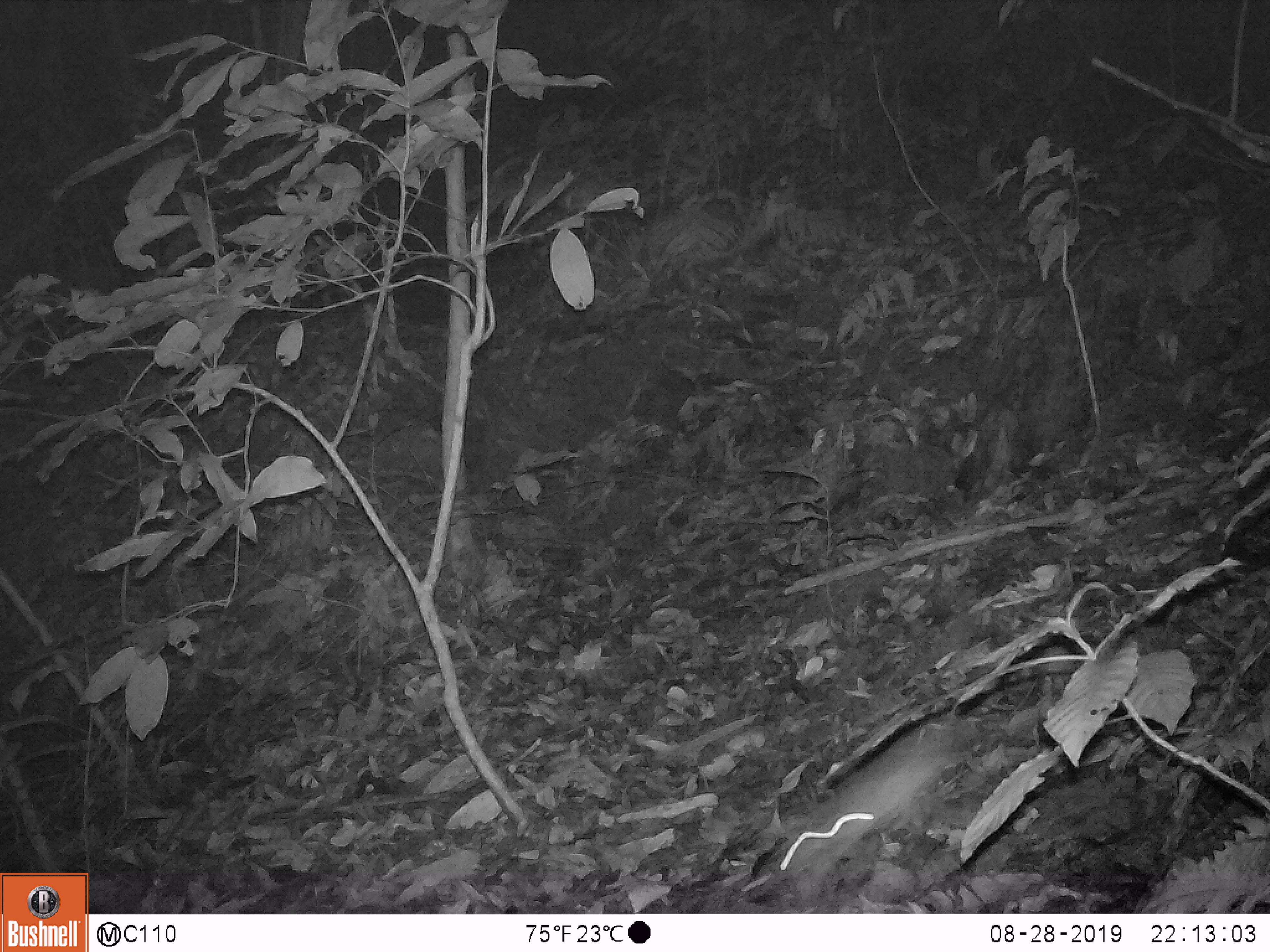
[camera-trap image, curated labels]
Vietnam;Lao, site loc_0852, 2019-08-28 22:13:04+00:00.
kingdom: Animalia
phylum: Chordata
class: Mammalia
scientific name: Mammalia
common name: mammal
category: unidentified small mammal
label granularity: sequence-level